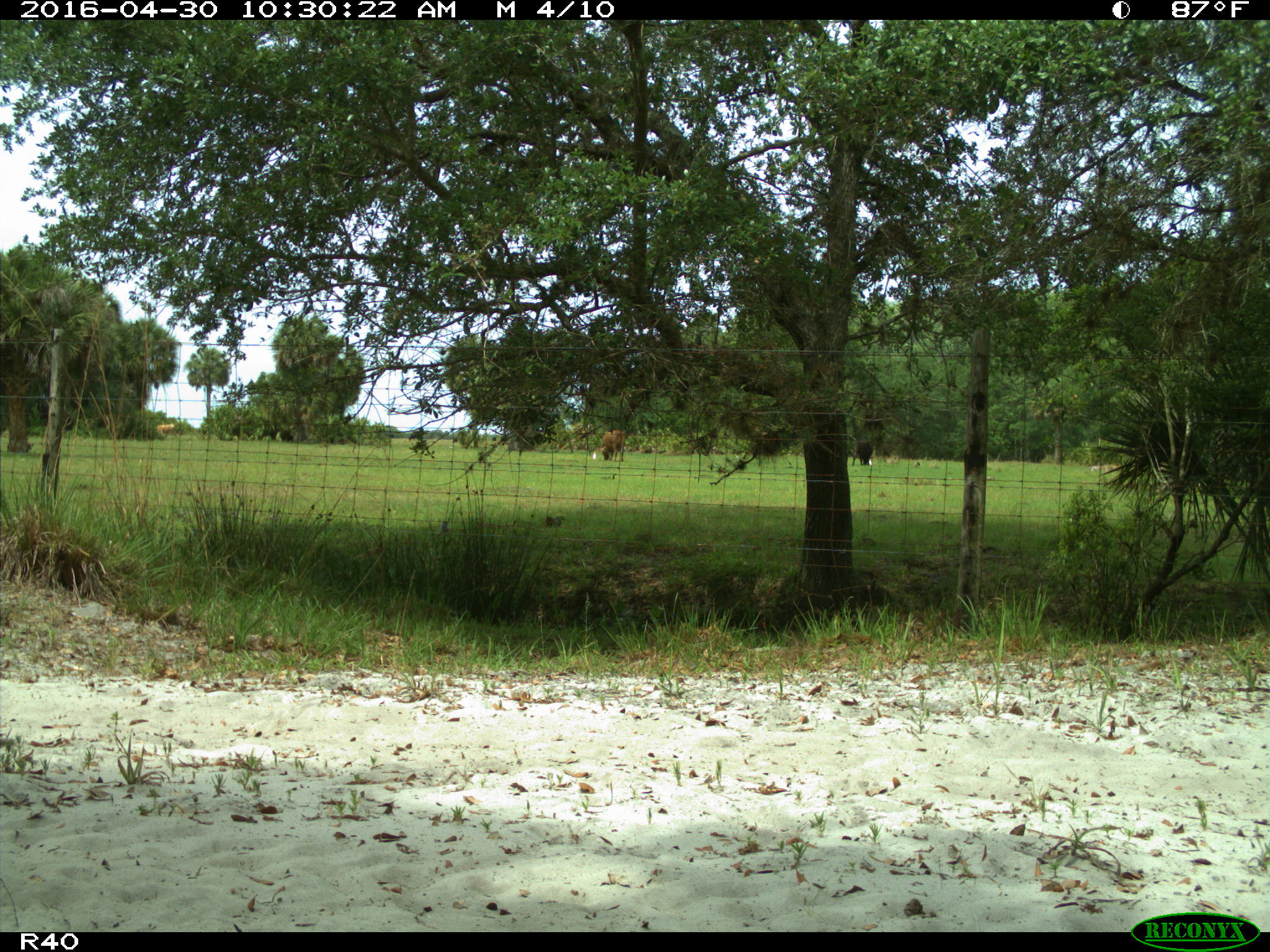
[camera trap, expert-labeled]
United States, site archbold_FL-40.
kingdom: Animalia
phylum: Chordata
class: Mammalia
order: Artiodactyla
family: Bovidae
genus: Bos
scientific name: Bos taurus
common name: domestic cow